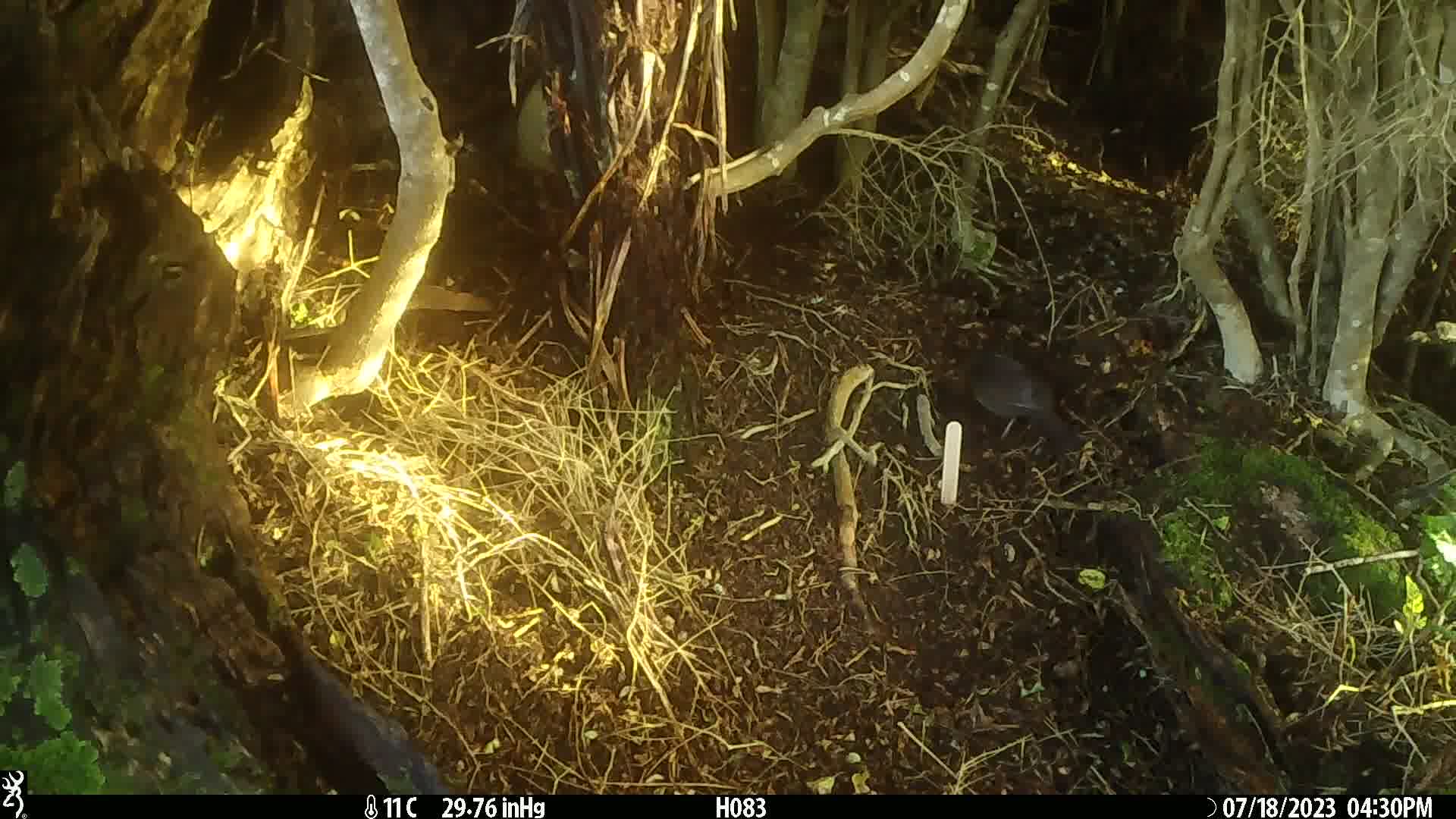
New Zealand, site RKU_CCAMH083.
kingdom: Animalia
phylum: Chordata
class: Aves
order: Passeriformes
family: Turdidae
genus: Turdus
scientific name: Turdus merula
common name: eurasian blackbird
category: blackbird